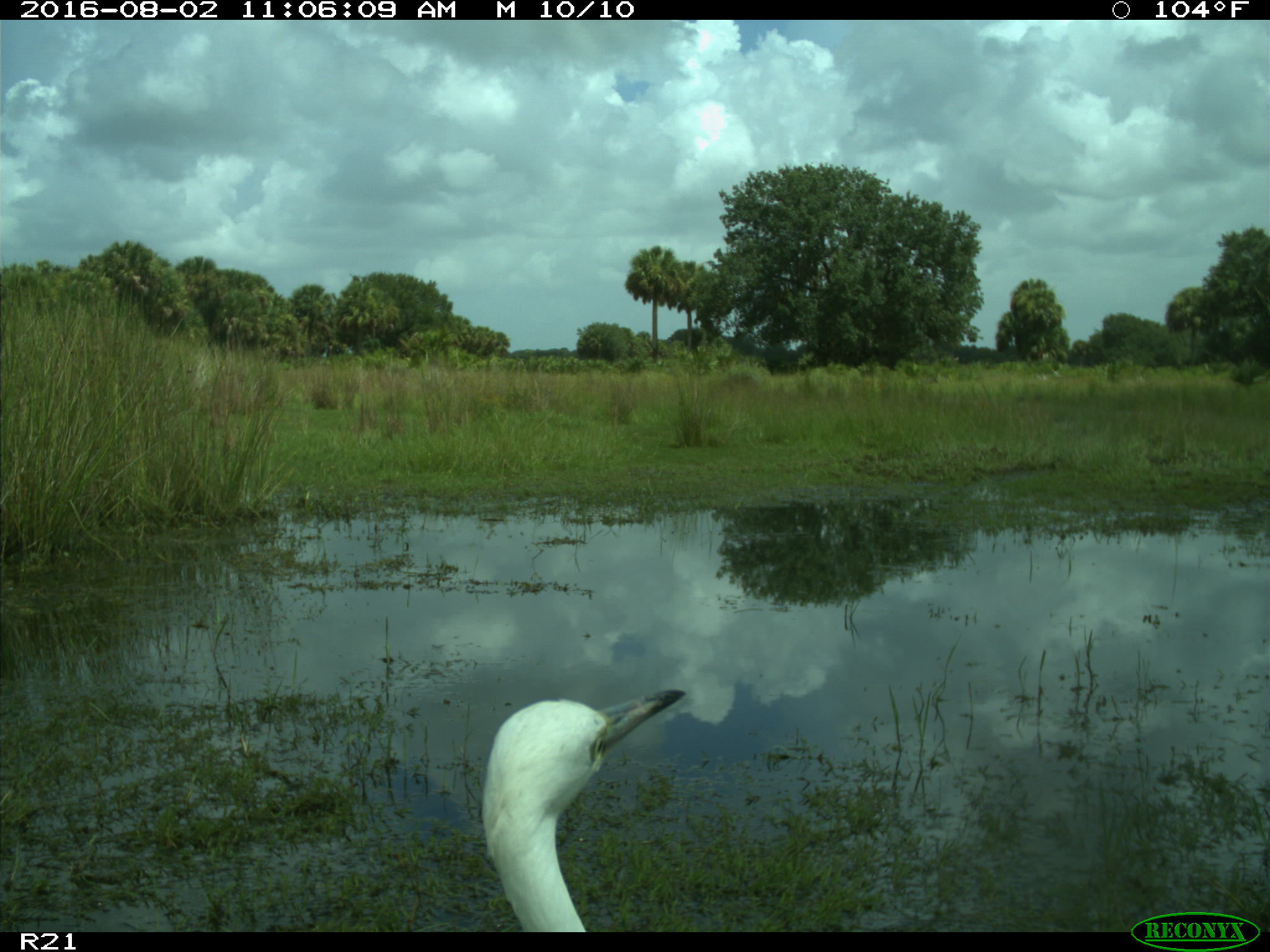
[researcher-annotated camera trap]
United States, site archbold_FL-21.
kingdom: Animalia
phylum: Chordata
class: Aves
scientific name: Aves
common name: birds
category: unidentified bird